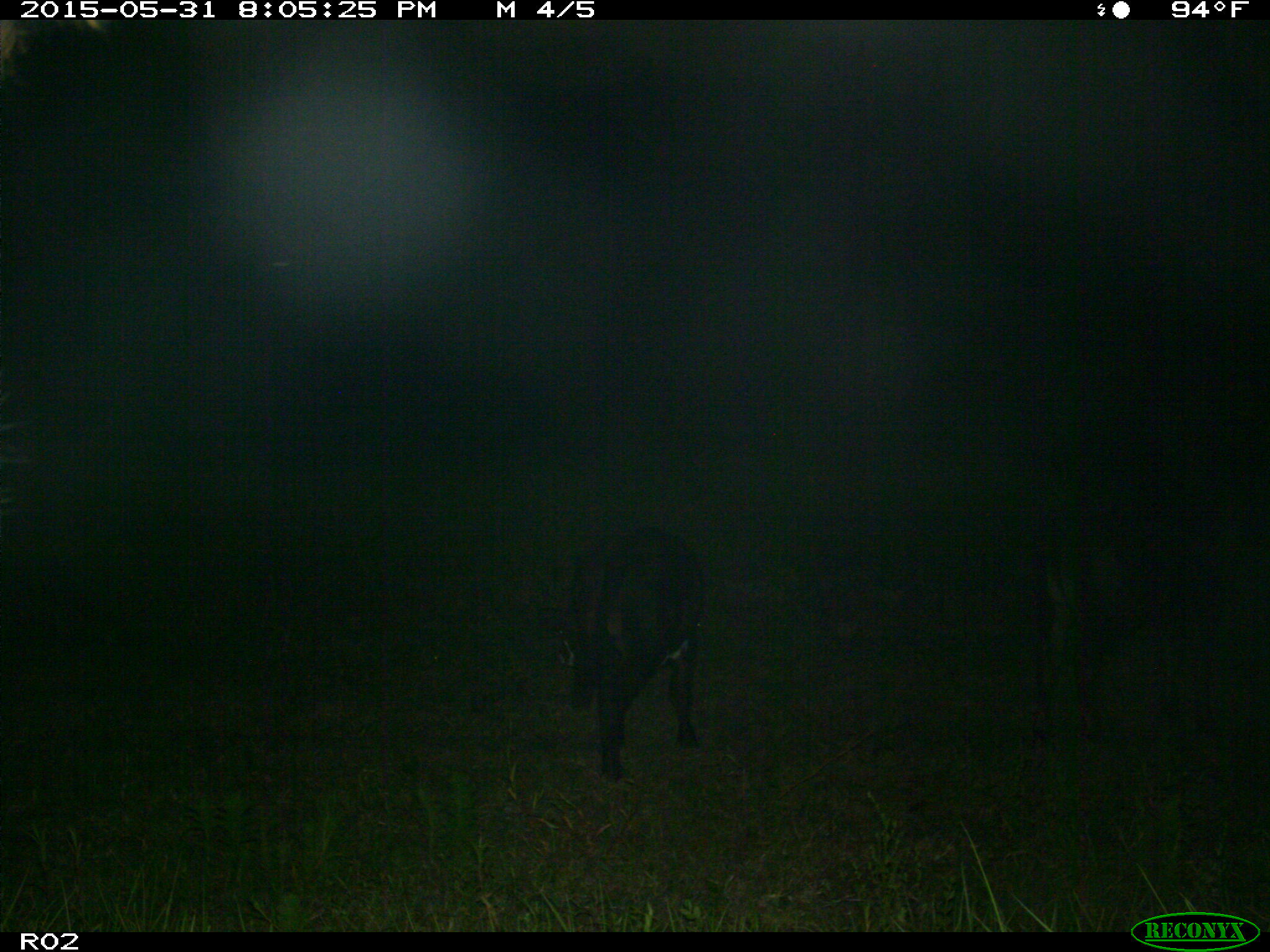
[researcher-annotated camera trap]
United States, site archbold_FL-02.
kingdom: Animalia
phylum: Chordata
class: Mammalia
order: Artiodactyla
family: Bovidae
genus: Bos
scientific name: Bos taurus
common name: domestic cow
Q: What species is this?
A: Bos taurus (domestic cow).